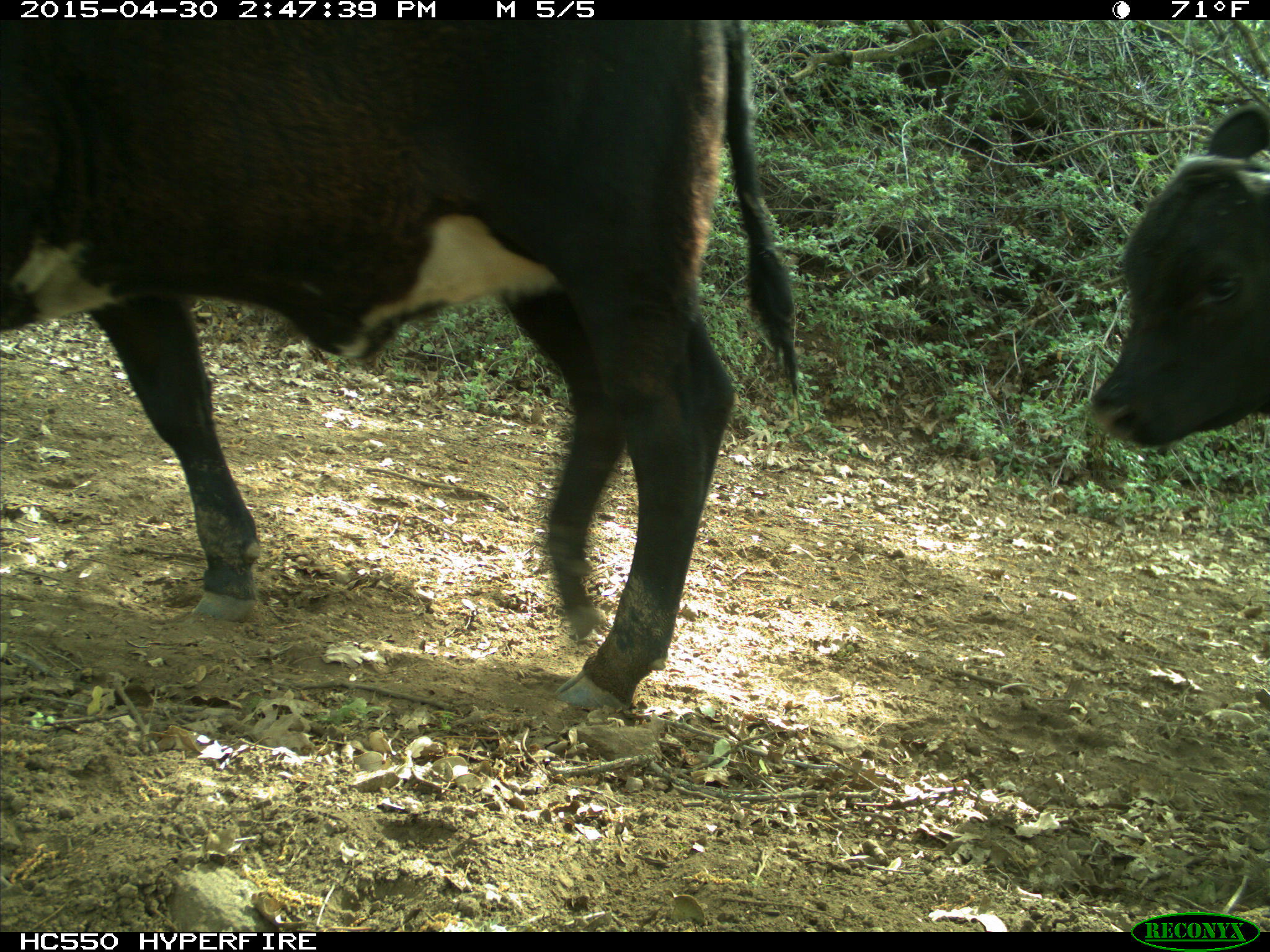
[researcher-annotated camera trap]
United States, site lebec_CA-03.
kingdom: Animalia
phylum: Chordata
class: Mammalia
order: Artiodactyla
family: Bovidae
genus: Bos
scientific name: Bos taurus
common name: domestic cow